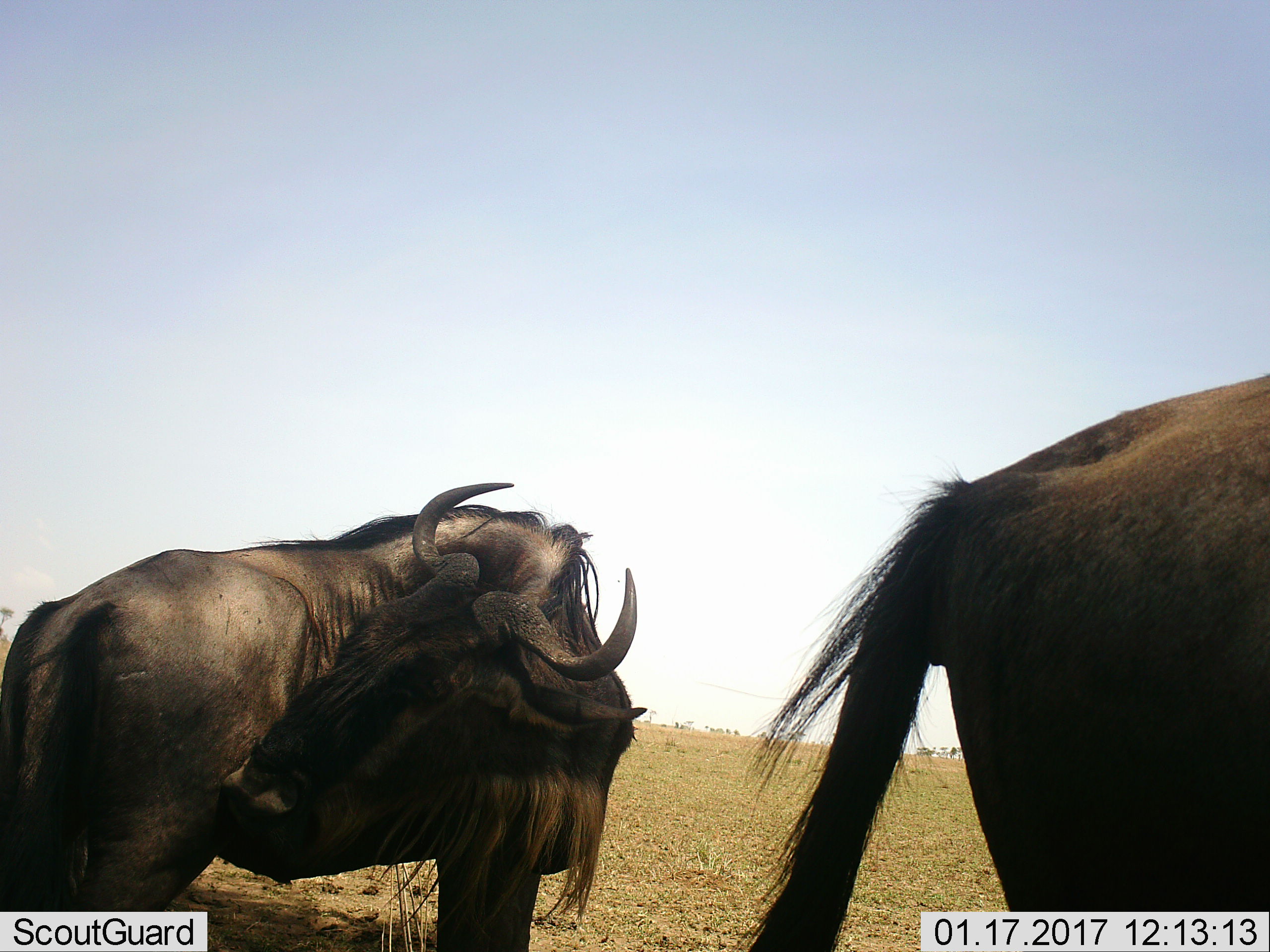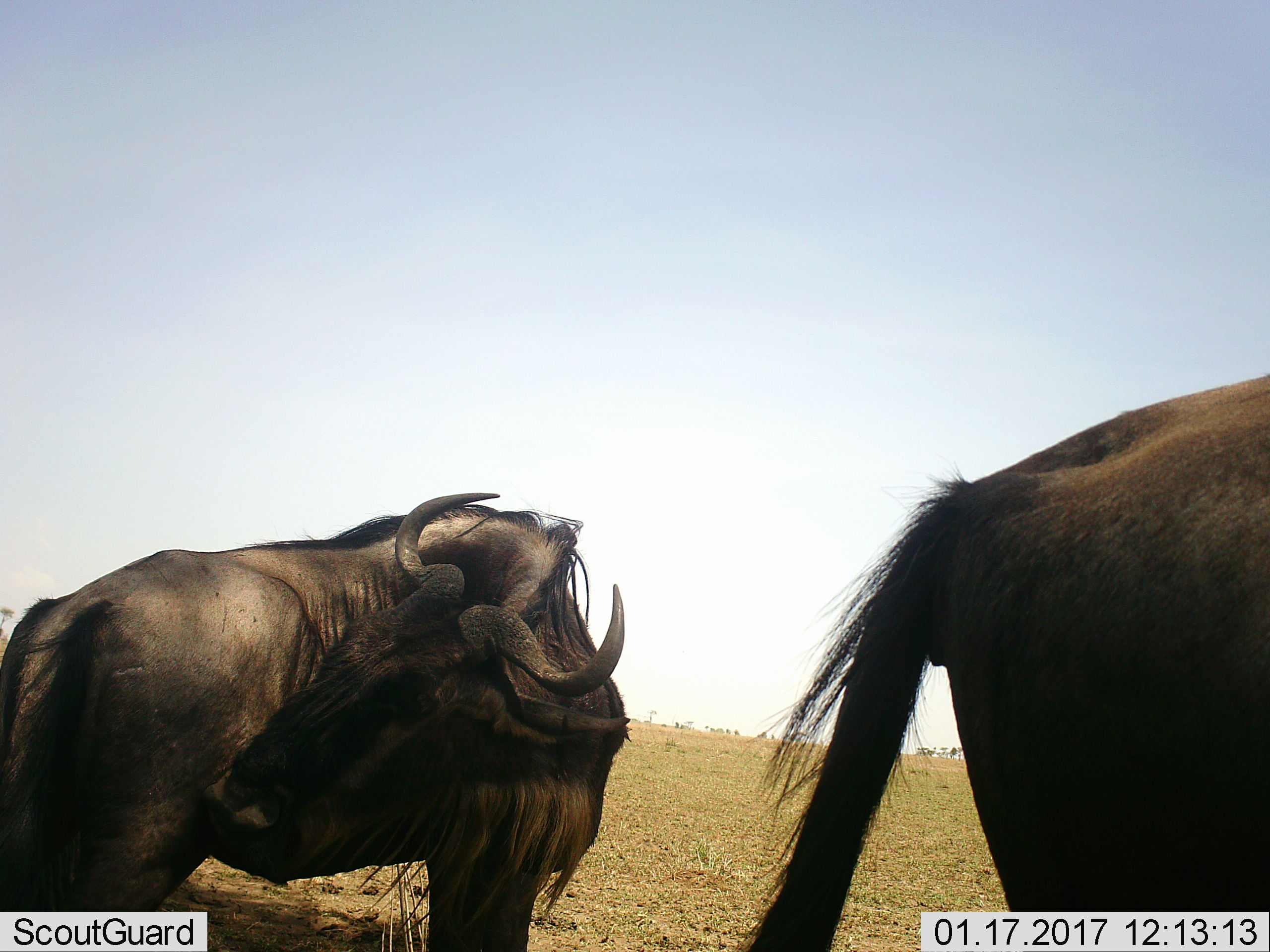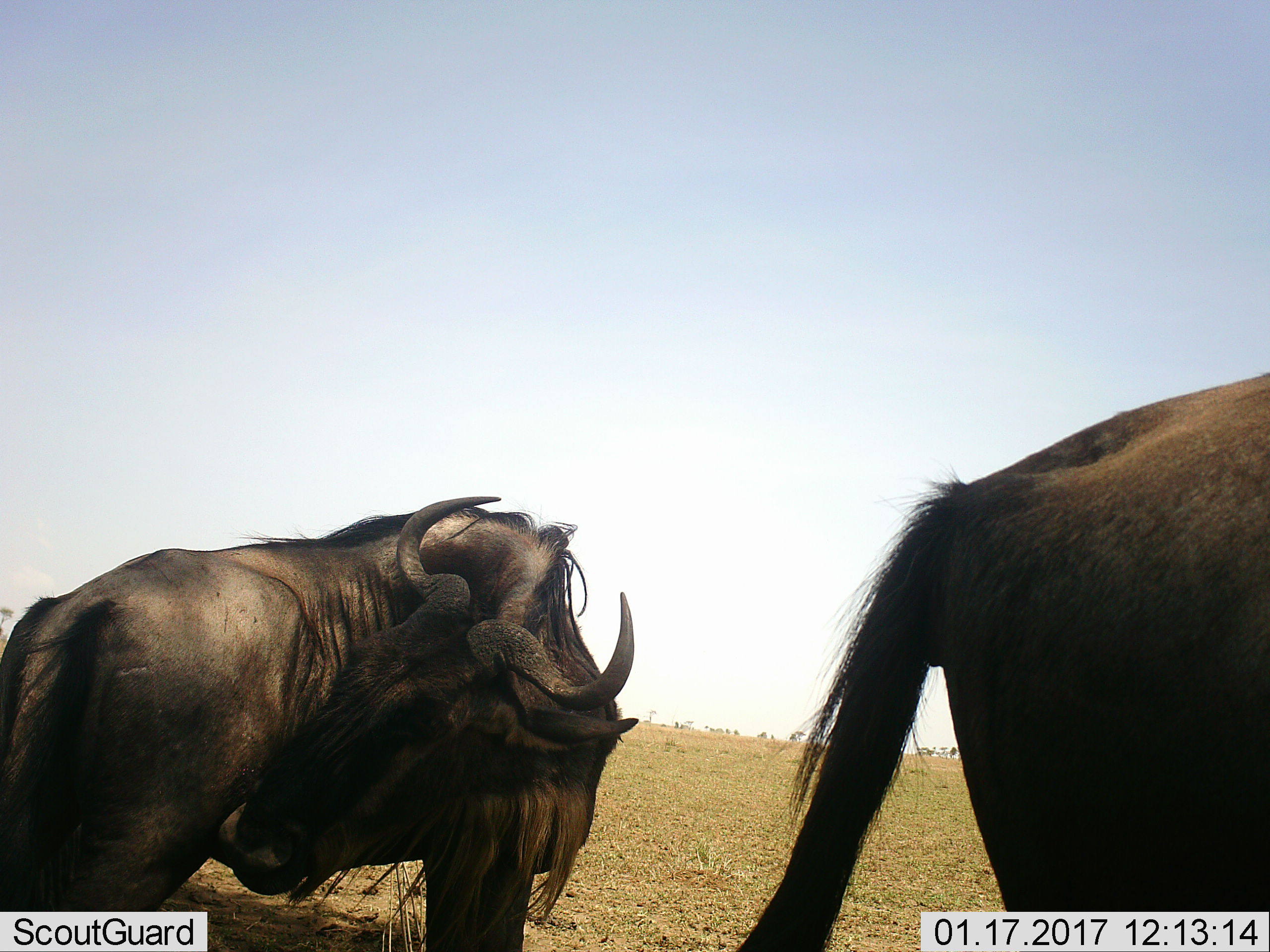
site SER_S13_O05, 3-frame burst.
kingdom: Animalia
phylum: Chordata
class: Mammalia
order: Artiodactyla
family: Bovidae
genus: Connochaetes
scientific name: Connochaetes taurinus taurinus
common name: blue wildebeest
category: wildebeestblue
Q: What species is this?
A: Wildebeestblue (blue wildebeest) (Connochaetes taurinus taurinus).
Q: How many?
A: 2.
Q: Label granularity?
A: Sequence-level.